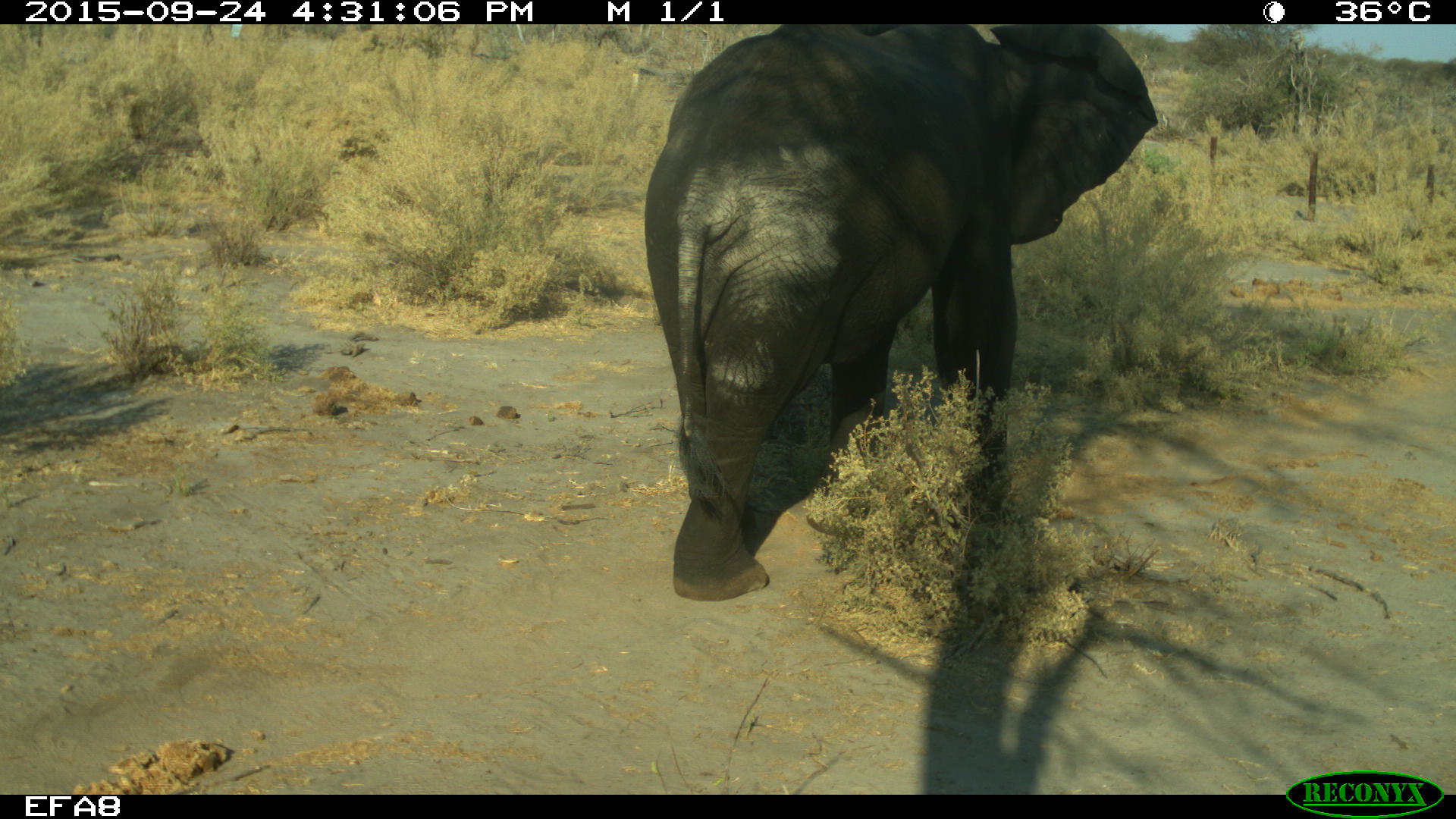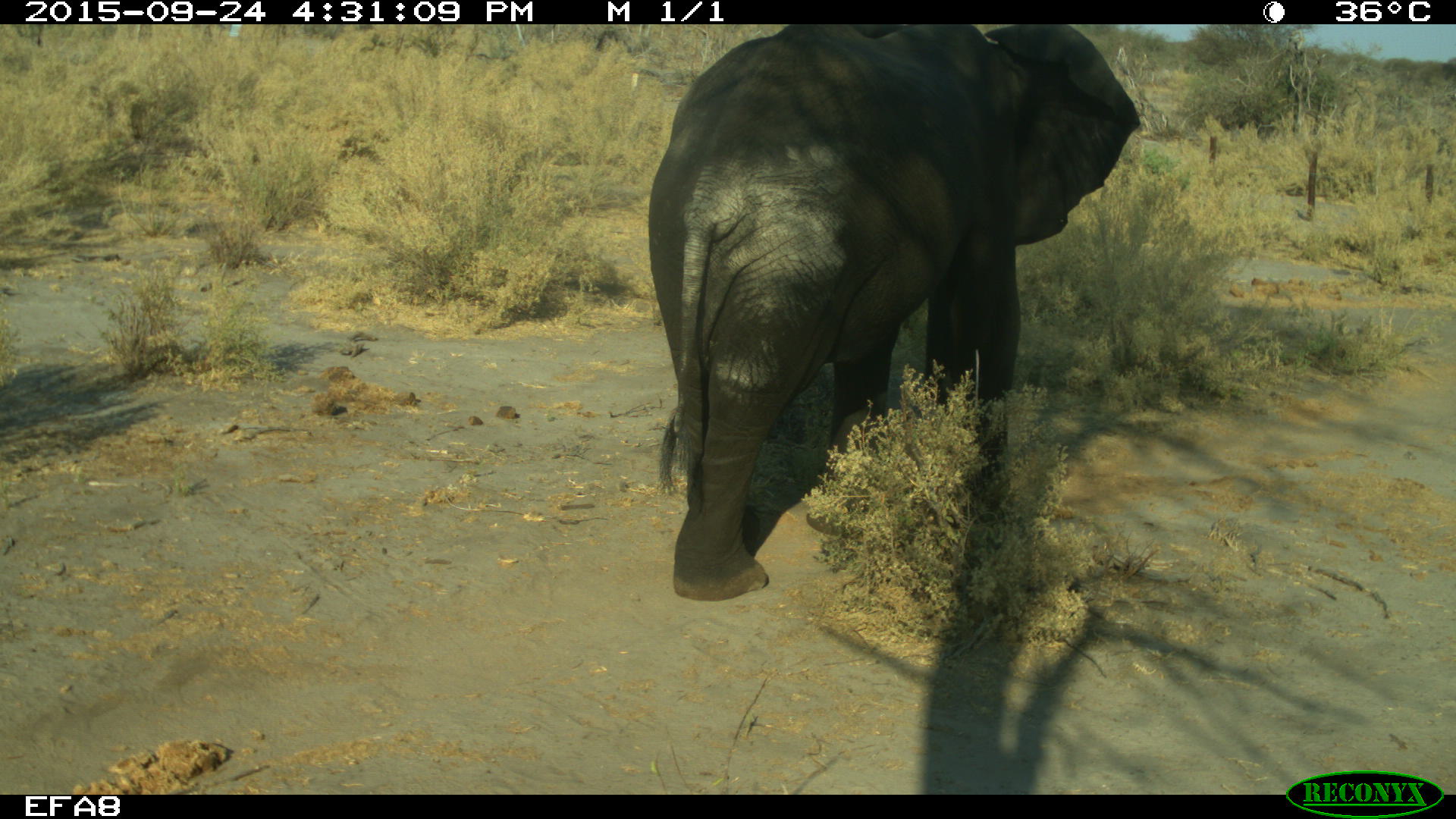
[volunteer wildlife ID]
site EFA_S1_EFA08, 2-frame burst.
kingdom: Animalia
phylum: Chordata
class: Mammalia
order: Proboscidea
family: Elephantidae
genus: Loxodonta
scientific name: Loxodonta africana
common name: african bush elephant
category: elephant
Elephant (african bush elephant) (Loxodonta africana), count 1. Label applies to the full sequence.